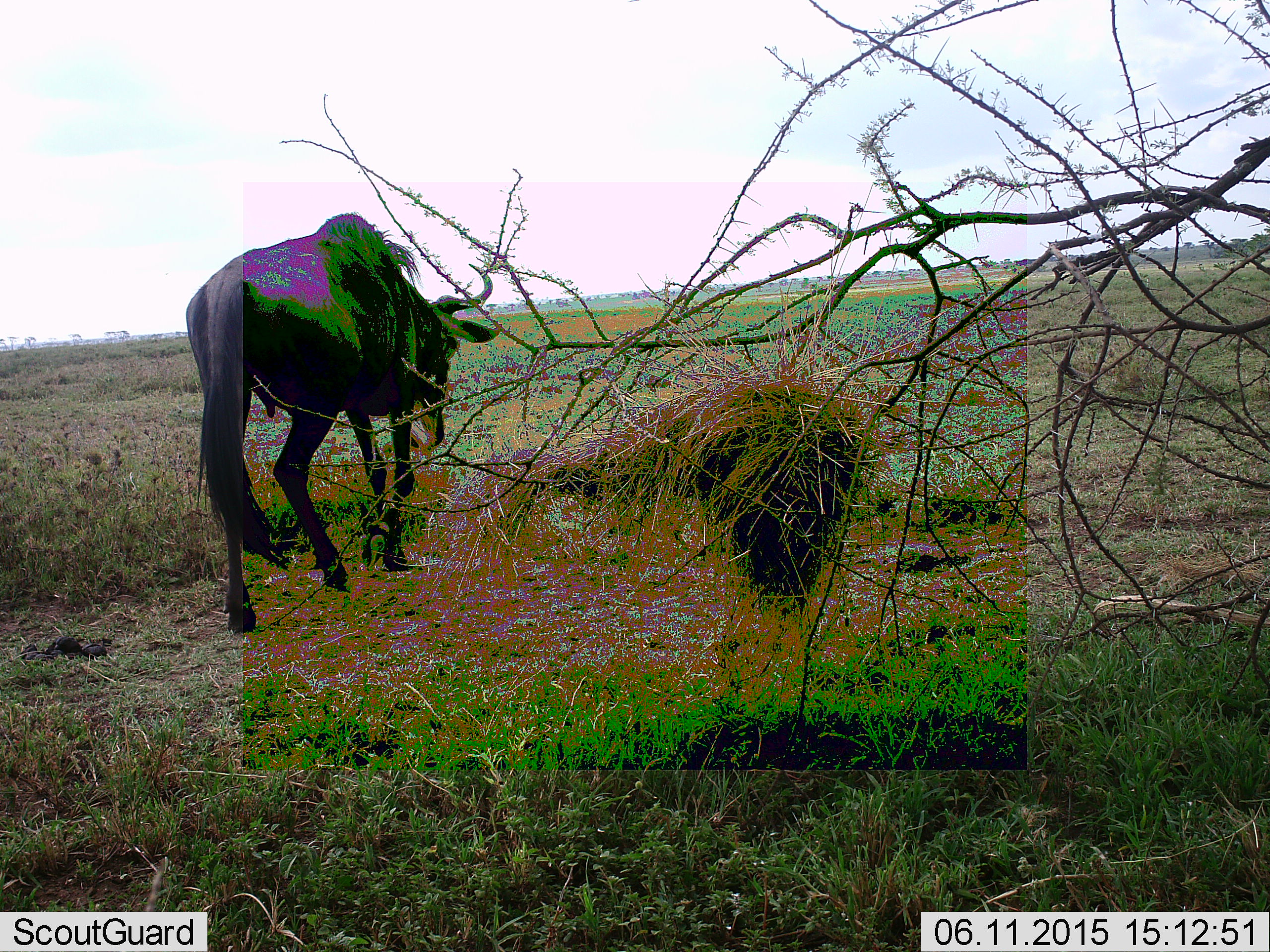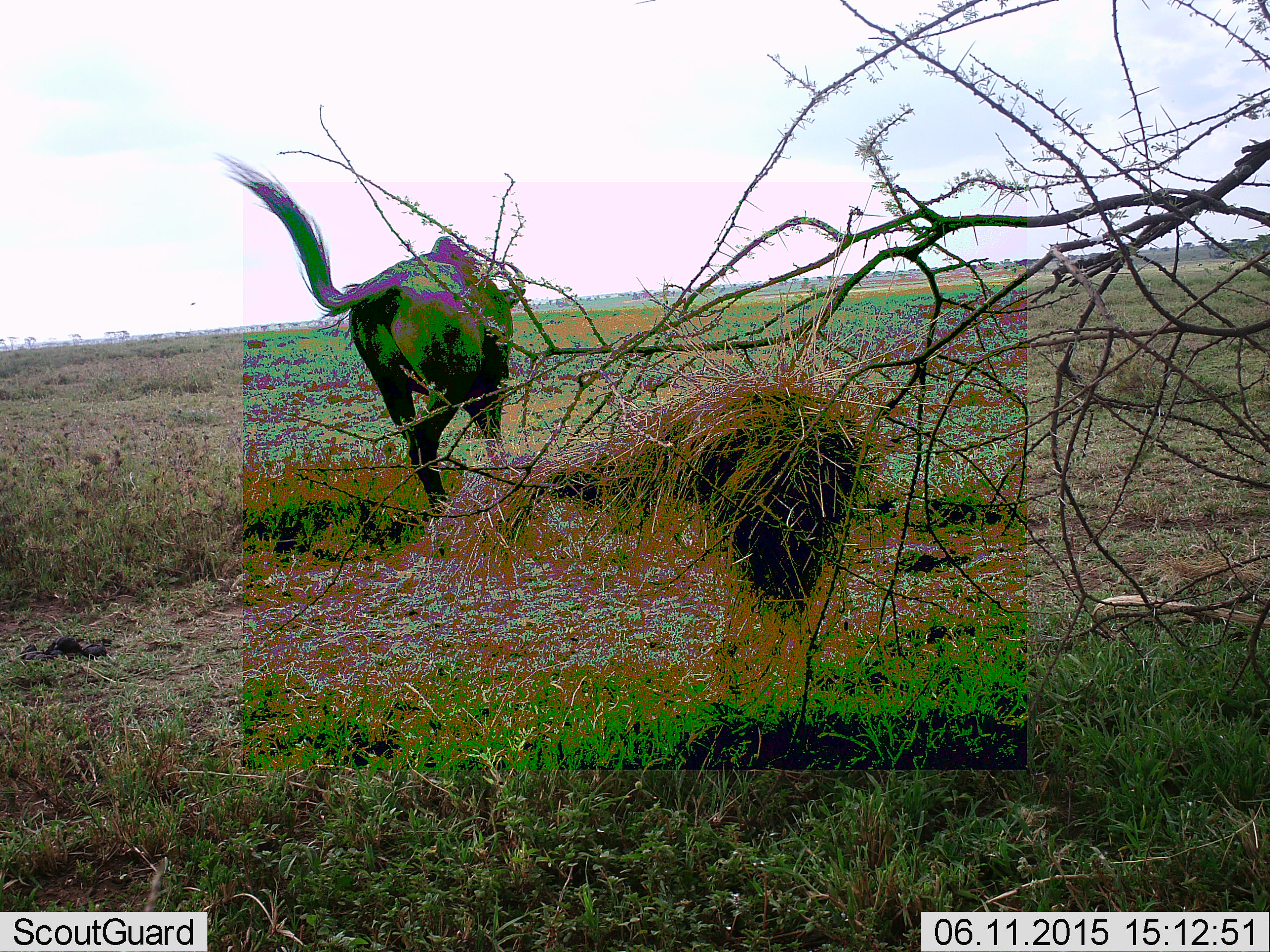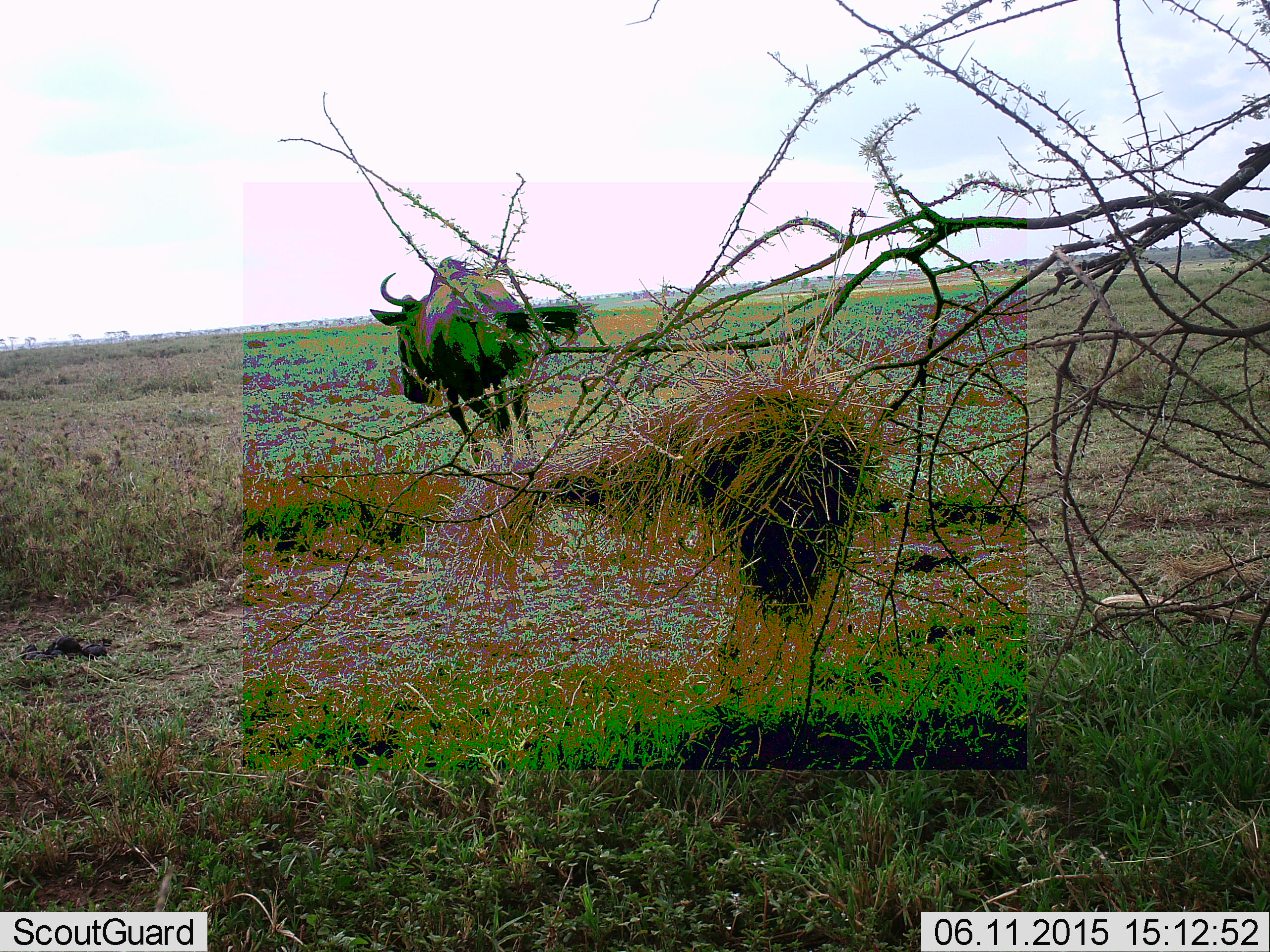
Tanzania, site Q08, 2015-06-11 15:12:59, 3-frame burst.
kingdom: Animalia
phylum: Chordata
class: Mammalia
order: Artiodactyla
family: Bovidae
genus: Connochaetes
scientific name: Connochaetes taurinus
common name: blue wildebeest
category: wildebeest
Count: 1.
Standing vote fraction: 0%.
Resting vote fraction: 0%.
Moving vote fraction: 100%.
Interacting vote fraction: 0%.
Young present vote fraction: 0%.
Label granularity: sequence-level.